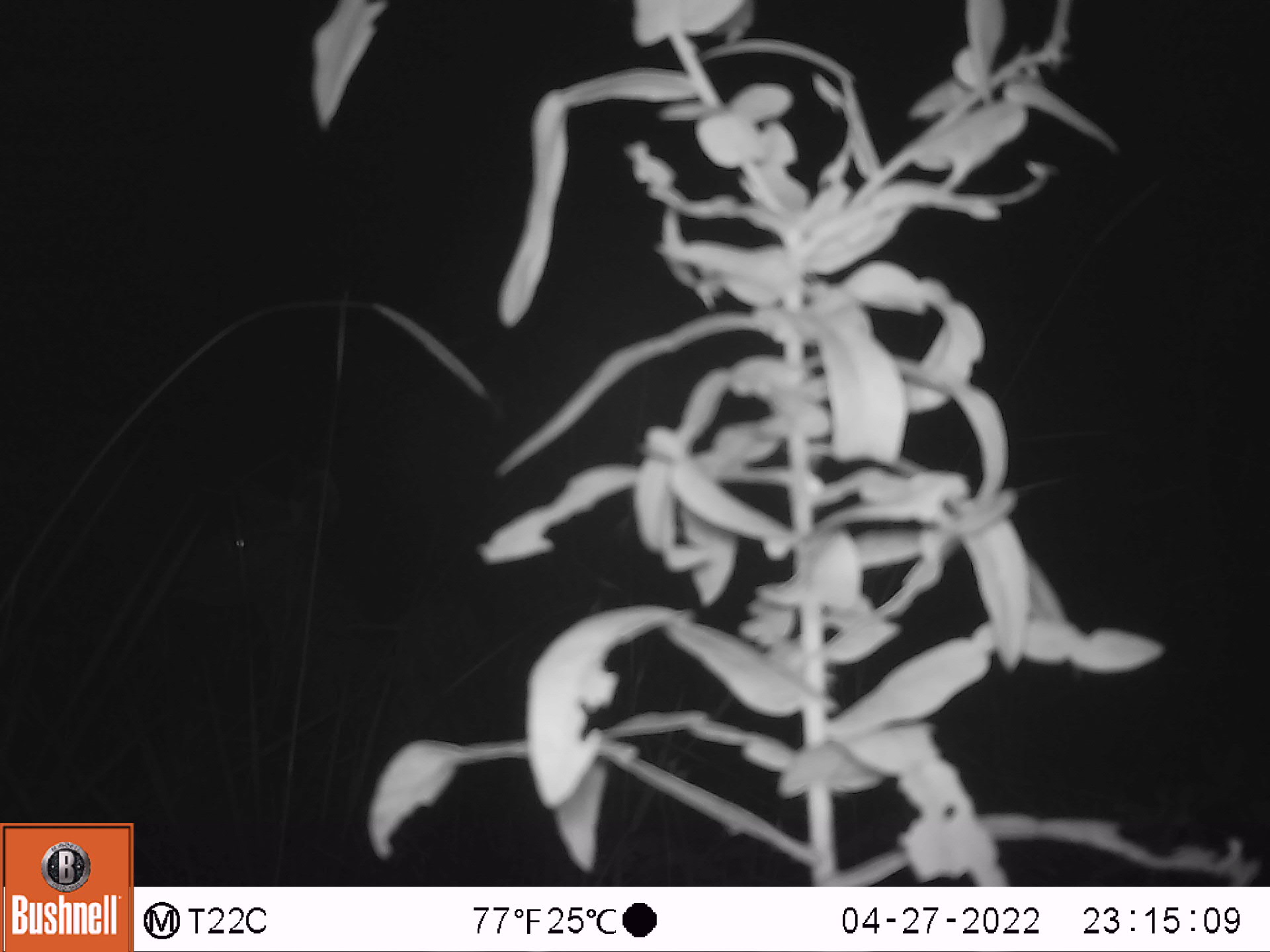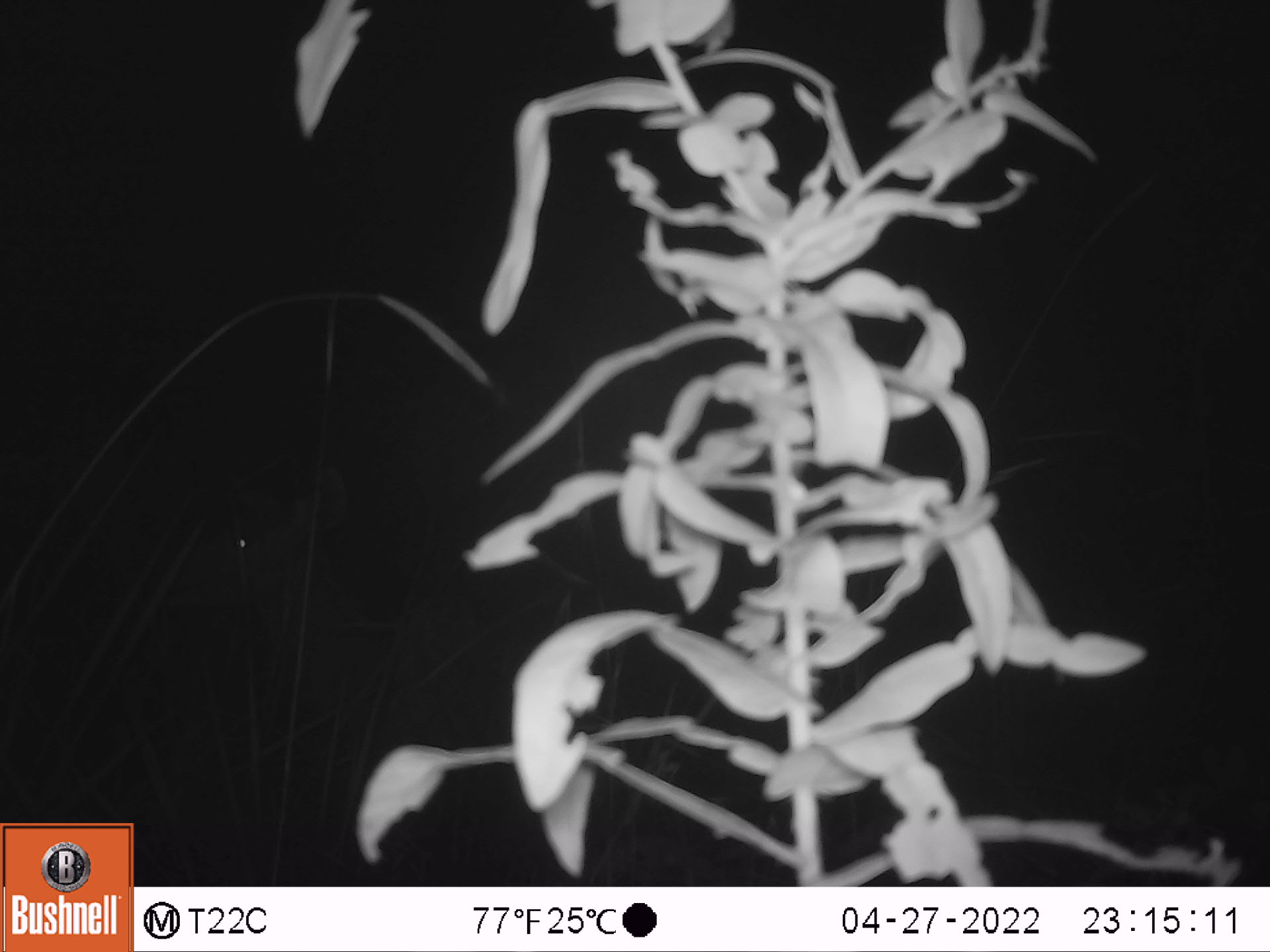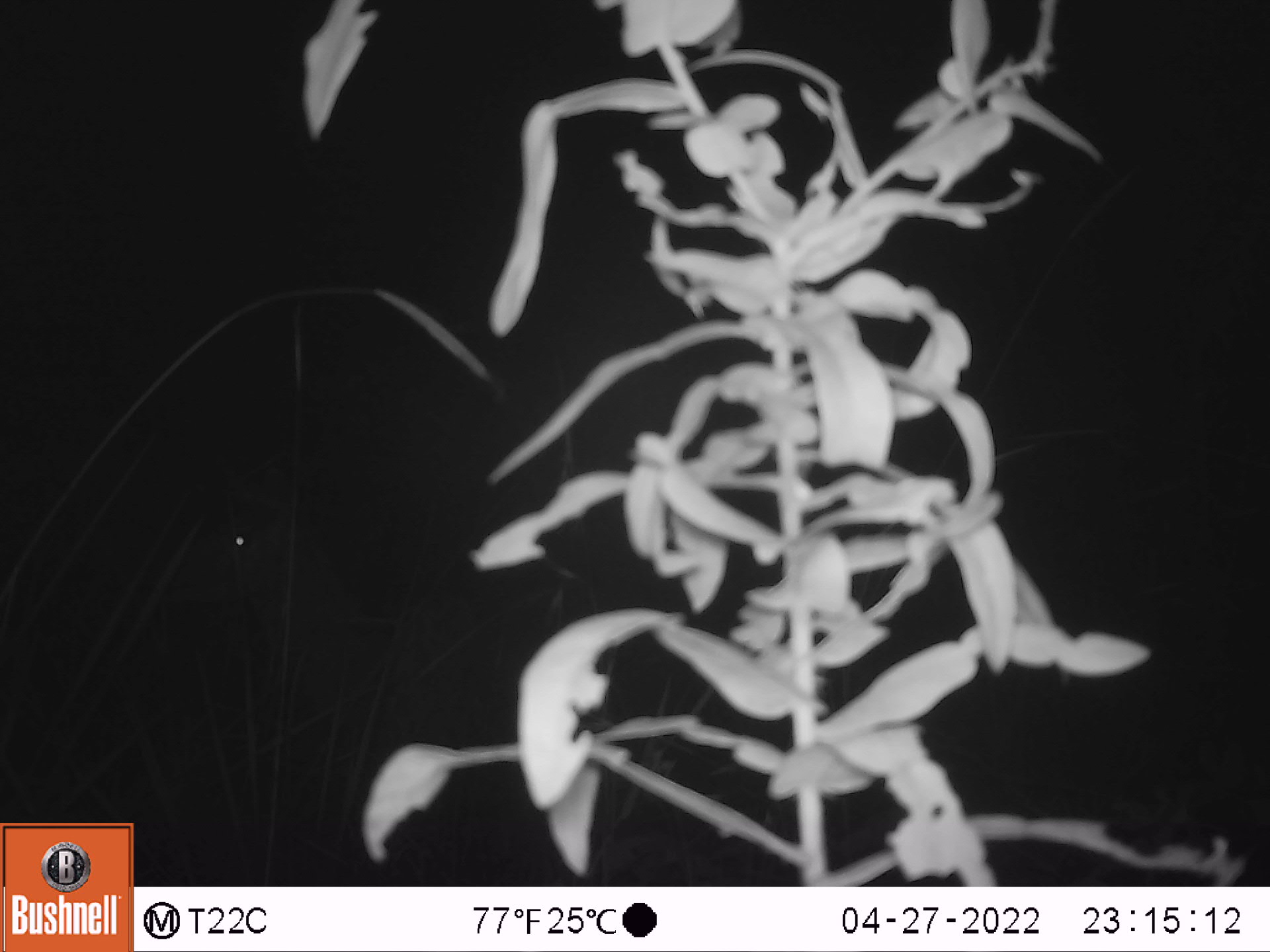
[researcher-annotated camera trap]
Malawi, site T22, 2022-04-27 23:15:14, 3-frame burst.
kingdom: Animalia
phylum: Chordata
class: Mammalia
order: Artiodactyla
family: Bovidae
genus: Tragelaphus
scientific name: Tragelaphus strepsiceros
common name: greater kudu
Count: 1.